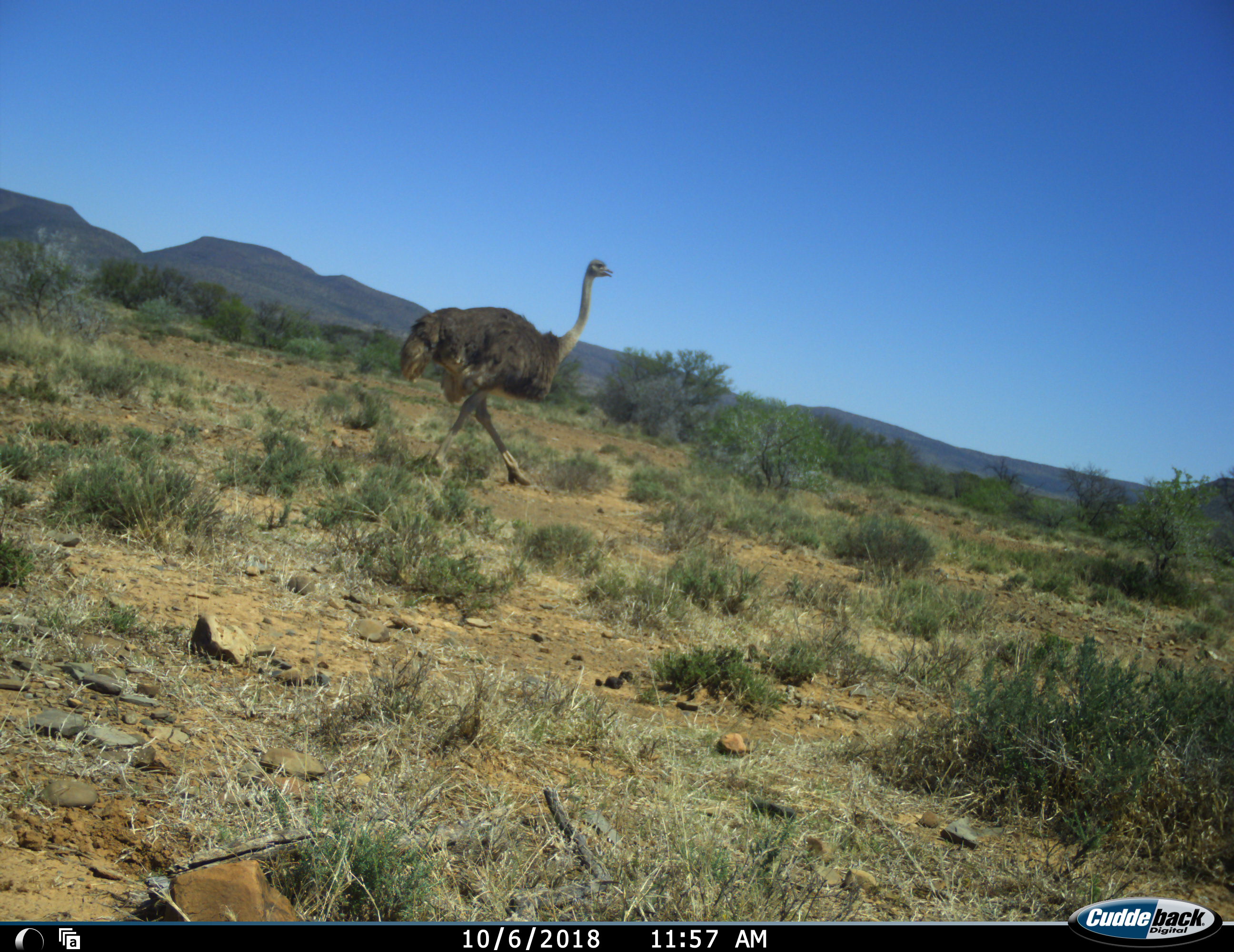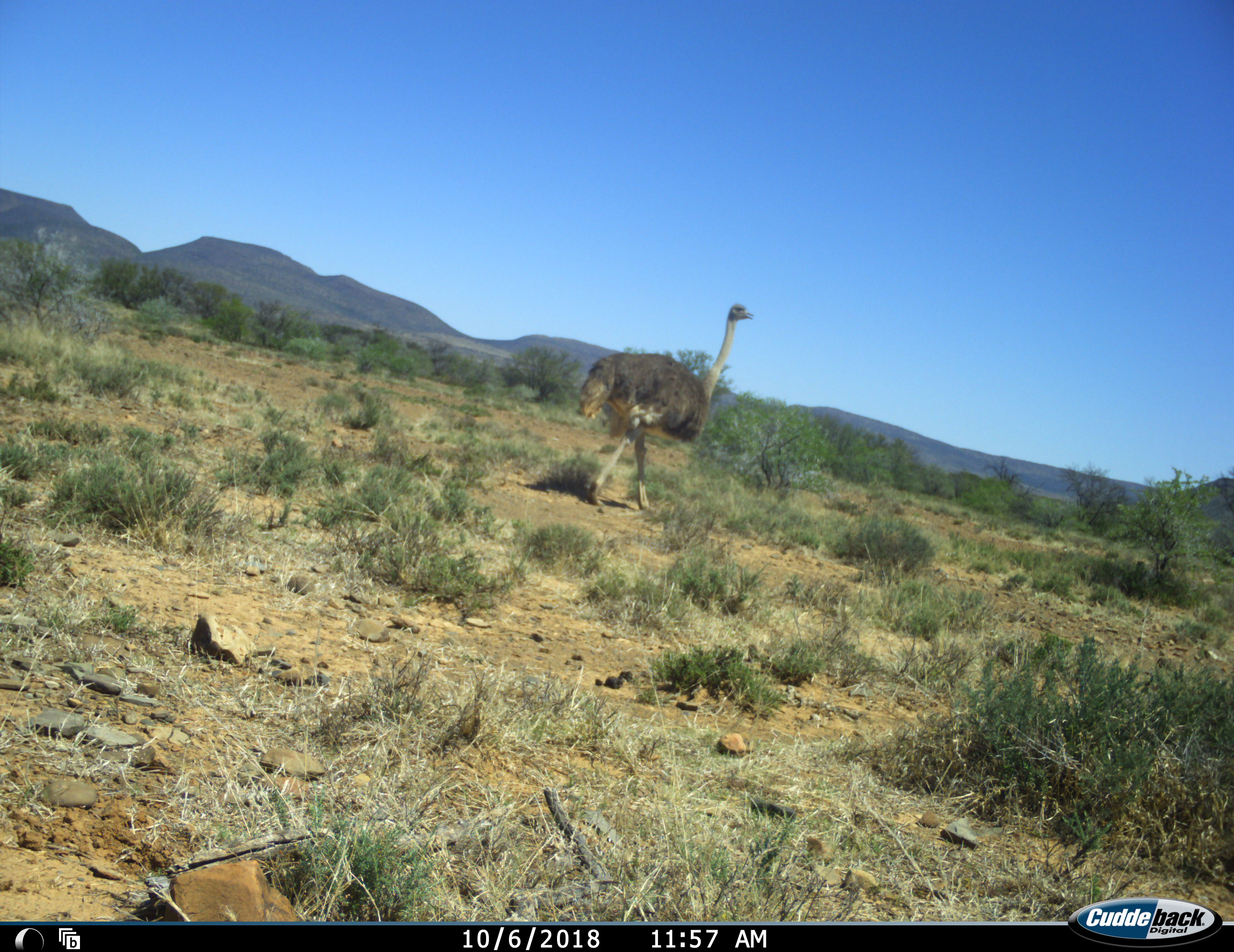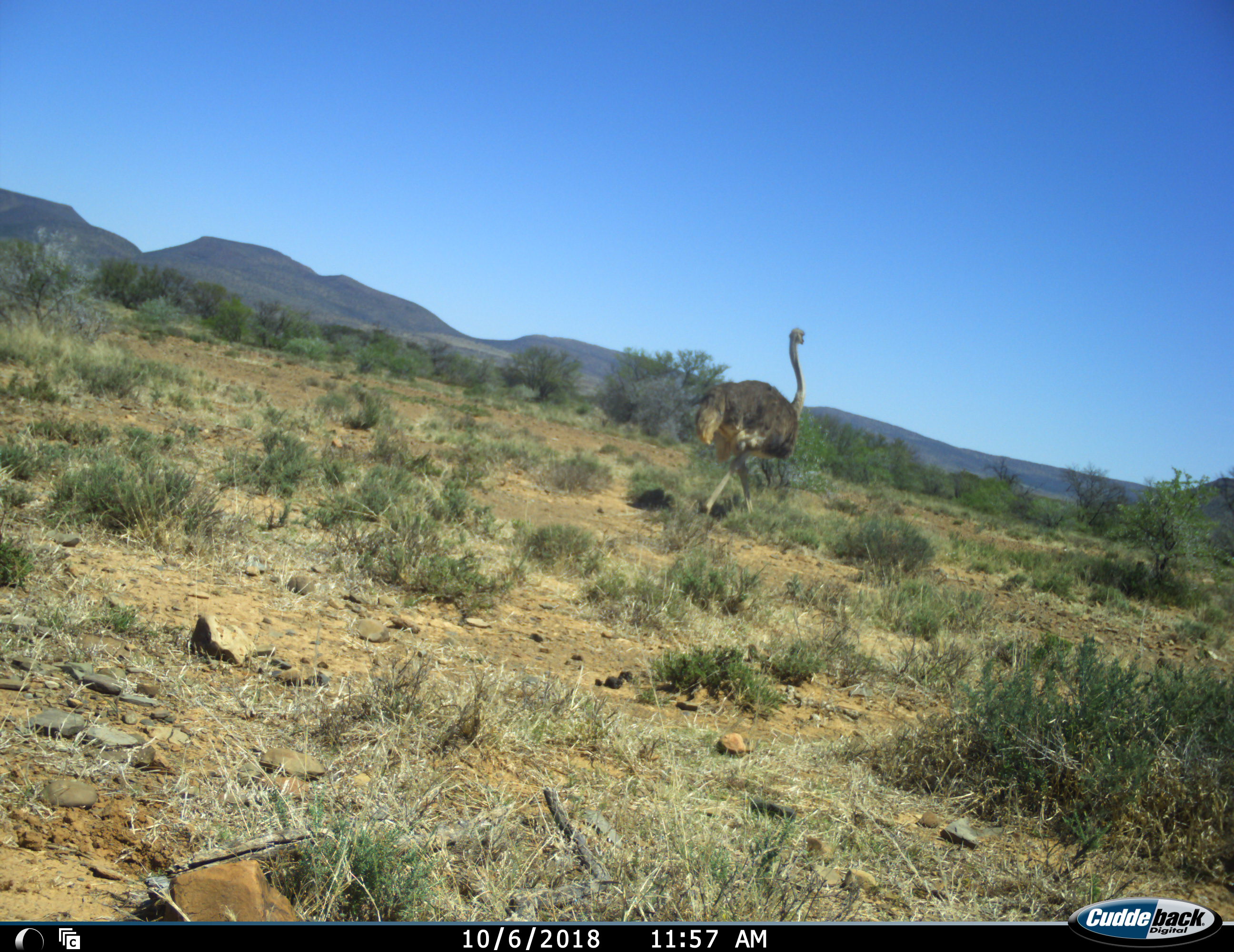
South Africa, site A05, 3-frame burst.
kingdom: Animalia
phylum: Chordata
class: Aves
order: Struthioniformes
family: Struthionidae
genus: Struthio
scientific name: Struthio camelus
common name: ostrich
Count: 1.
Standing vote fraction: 10%.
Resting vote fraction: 0%.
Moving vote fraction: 90%.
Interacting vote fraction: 0%.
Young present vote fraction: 0%.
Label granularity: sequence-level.